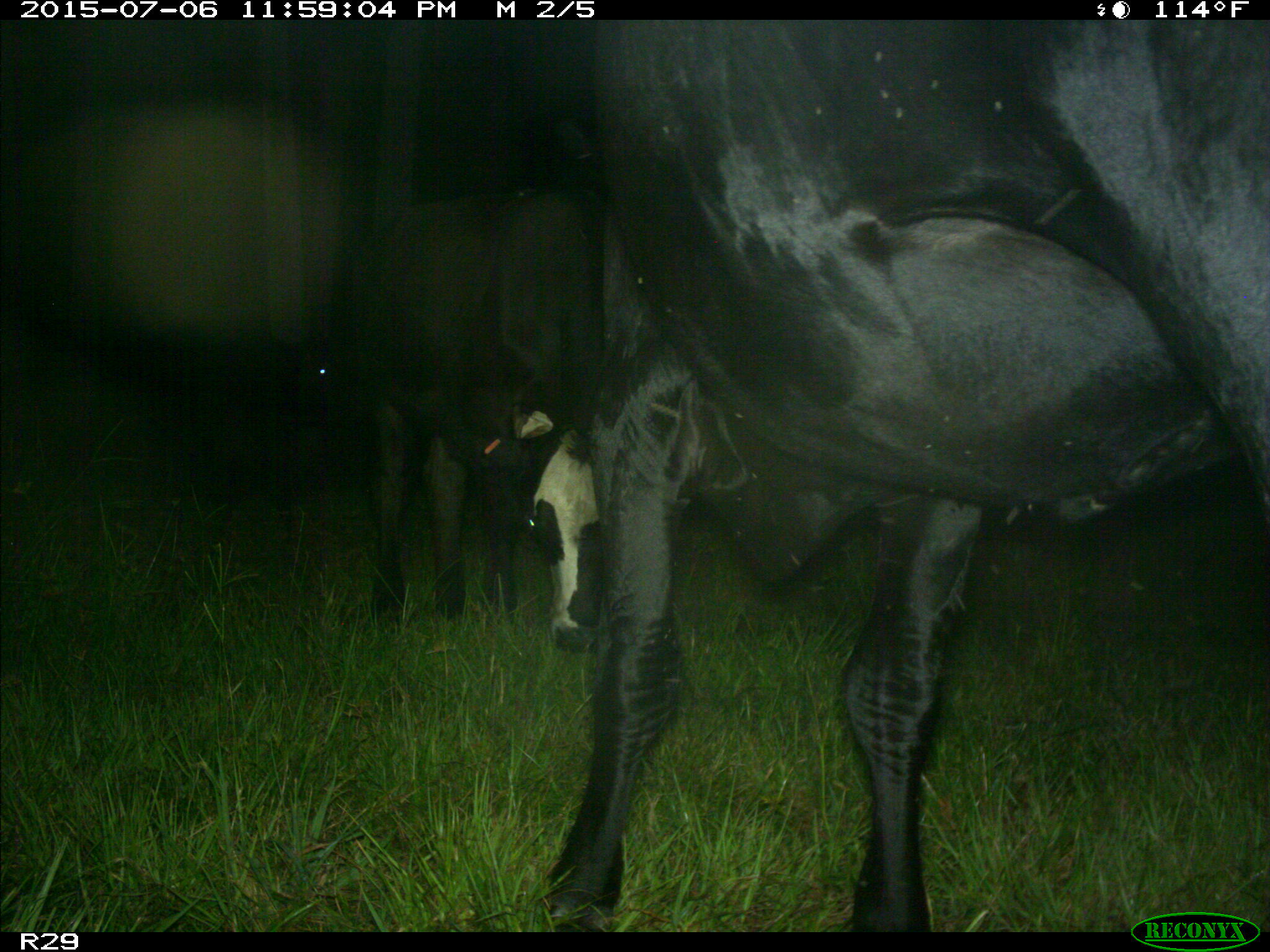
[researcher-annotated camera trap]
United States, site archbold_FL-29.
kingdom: Animalia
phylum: Chordata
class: Mammalia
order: Artiodactyla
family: Bovidae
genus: Bos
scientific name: Bos taurus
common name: domestic cow